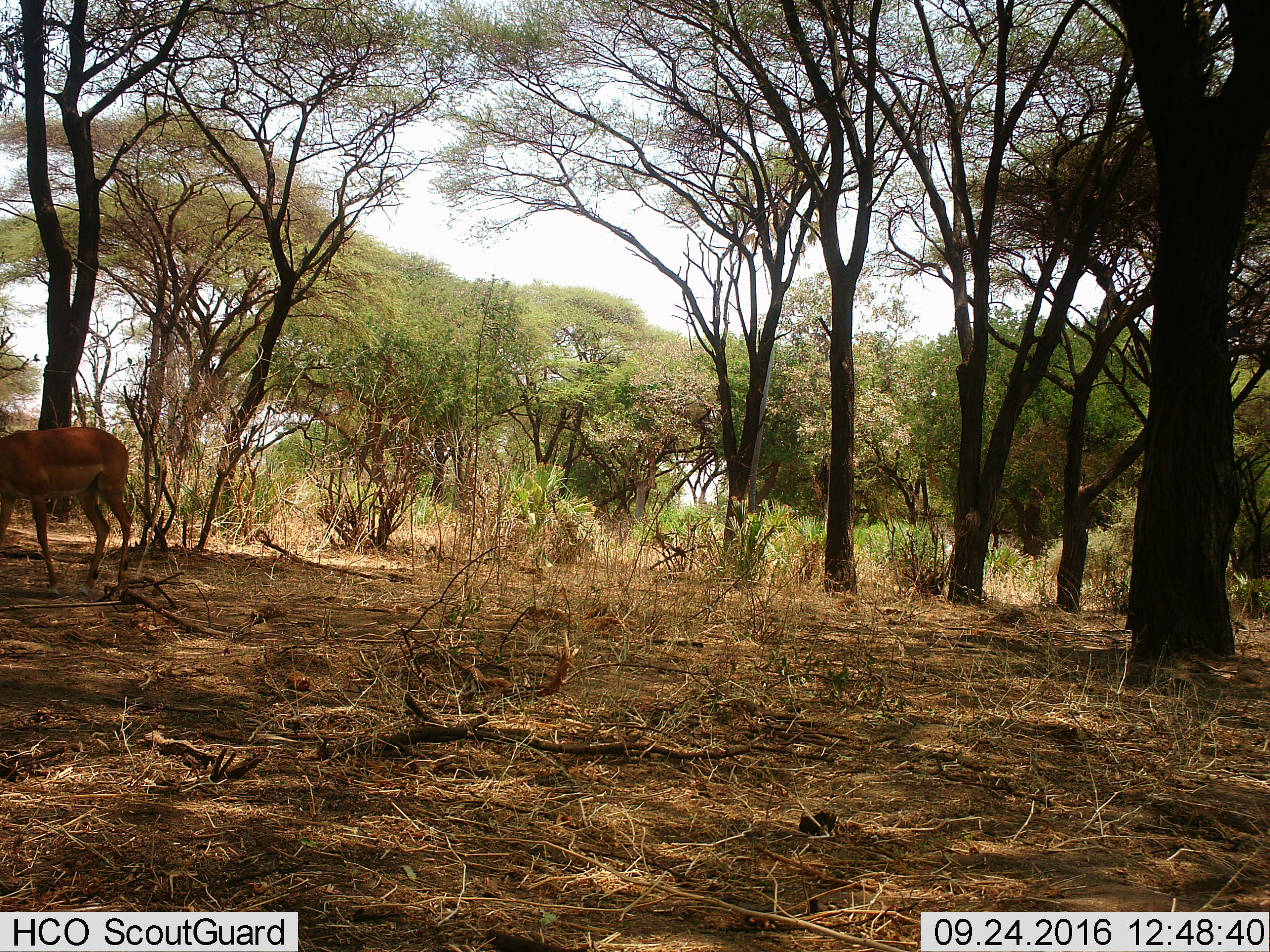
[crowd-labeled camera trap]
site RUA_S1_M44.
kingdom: Animalia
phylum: Chordata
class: Mammalia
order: Artiodactyla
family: Bovidae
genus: Aepyceros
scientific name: Aepyceros melampus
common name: impala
Impala (Aepyceros melampus), count 1. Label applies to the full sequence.